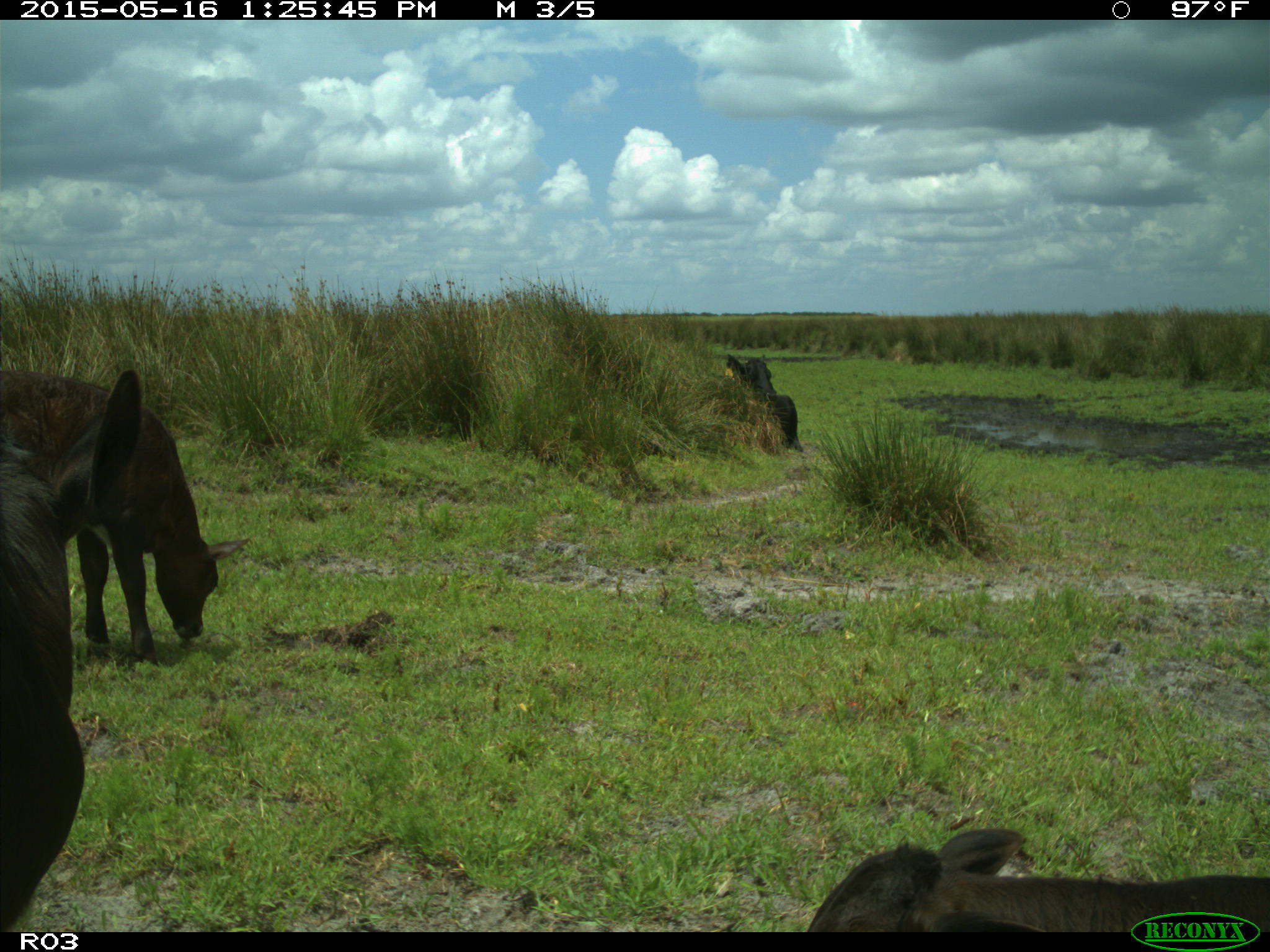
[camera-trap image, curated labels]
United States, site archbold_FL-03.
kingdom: Animalia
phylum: Chordata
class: Mammalia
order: Artiodactyla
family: Bovidae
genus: Bos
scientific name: Bos taurus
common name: domestic cow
Bos taurus (domestic cow).